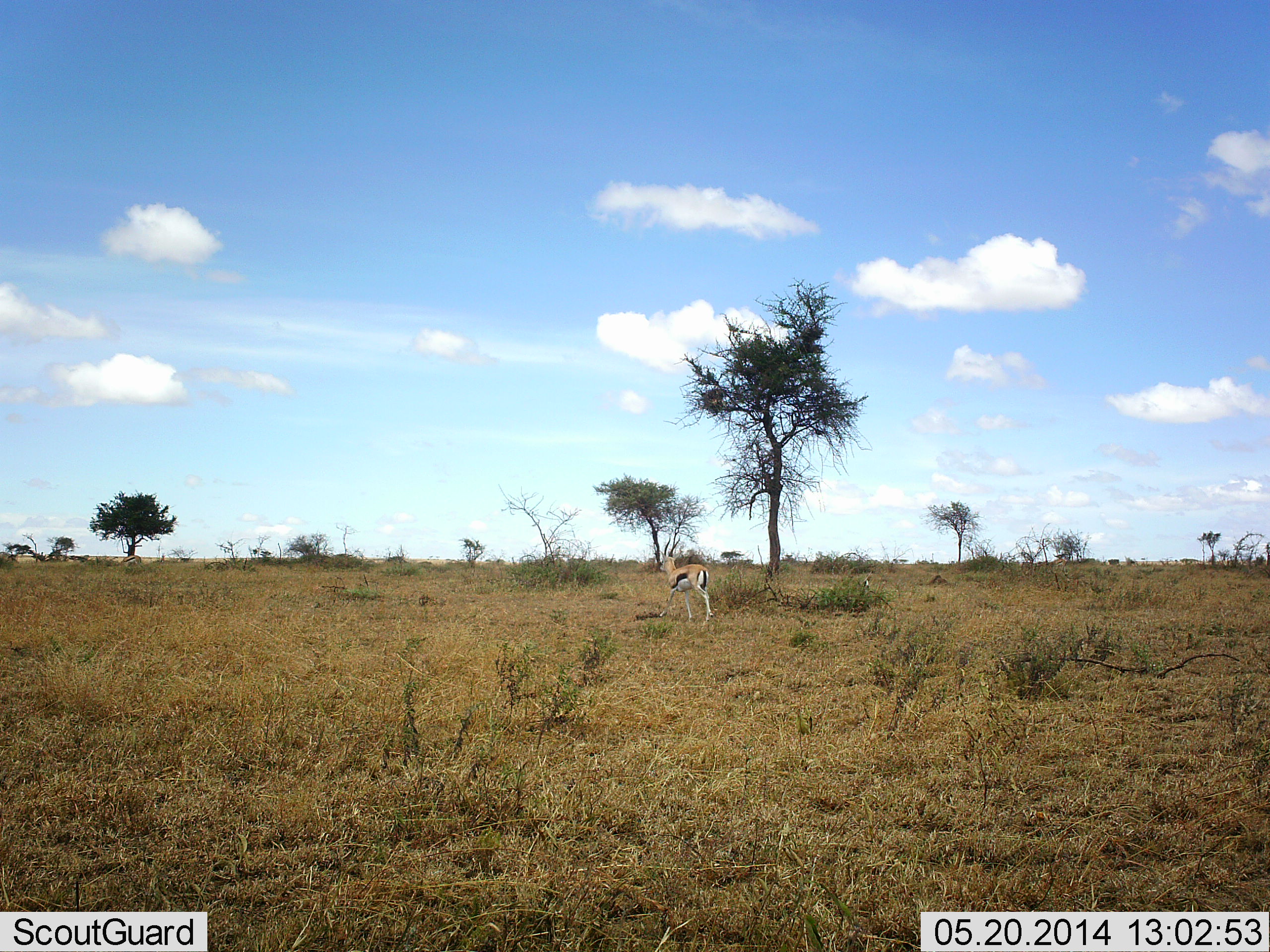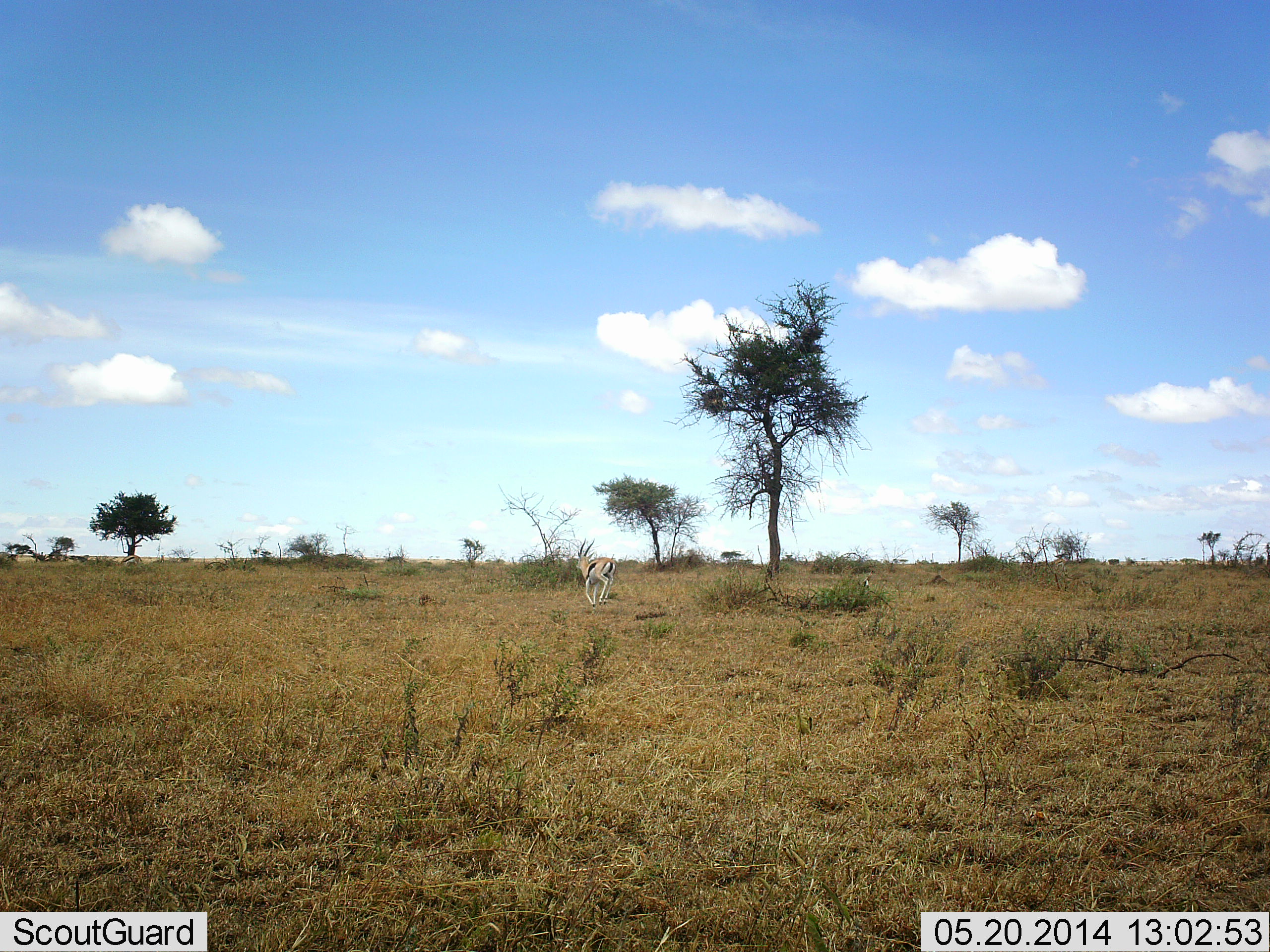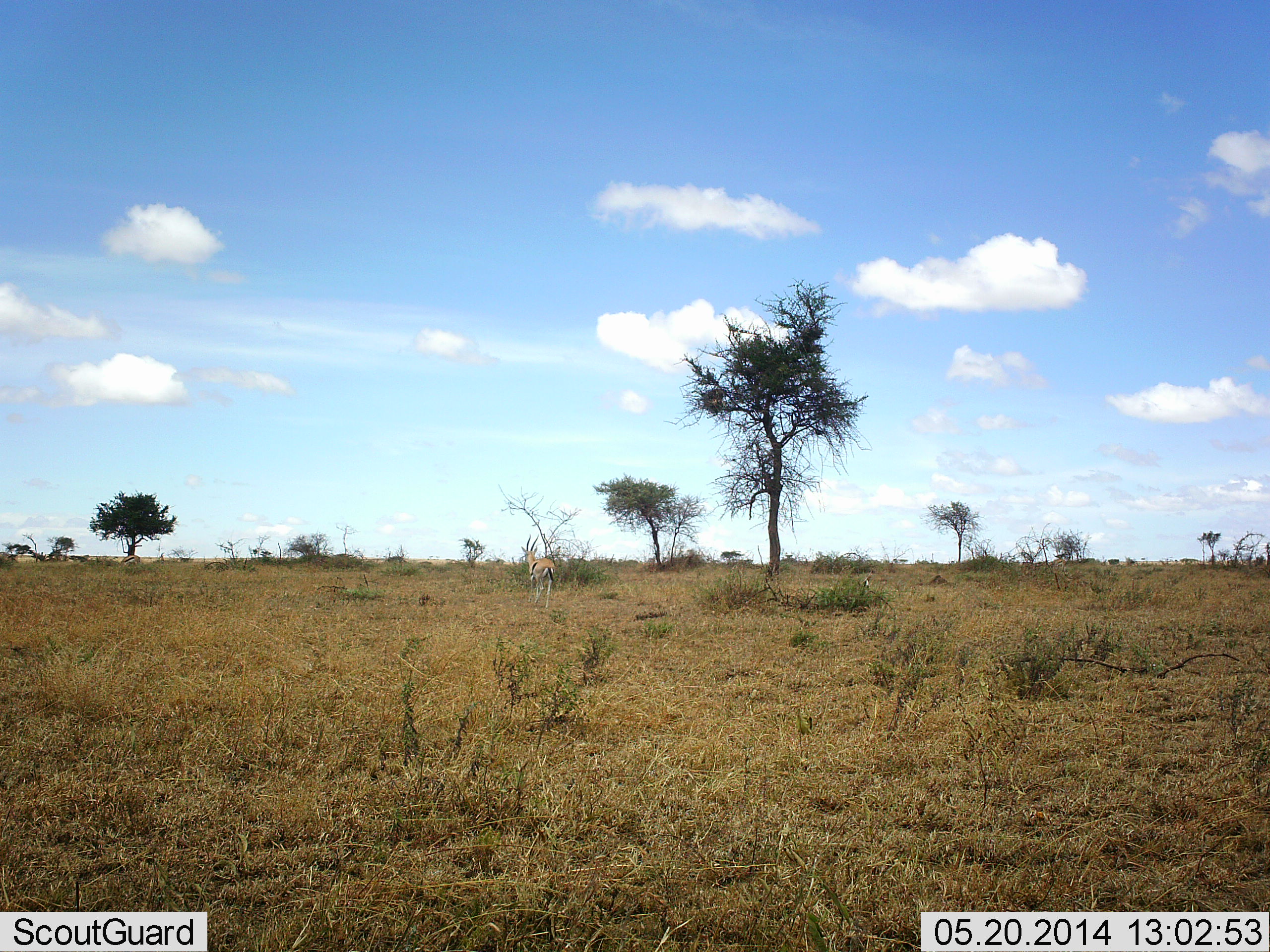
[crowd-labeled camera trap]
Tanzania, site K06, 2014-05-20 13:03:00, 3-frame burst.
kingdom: Animalia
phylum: Chordata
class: Mammalia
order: Artiodactyla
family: Bovidae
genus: Eudorcas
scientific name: Eudorcas thomsonii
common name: thomson's gazelle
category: gazellethomsons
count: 1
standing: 0%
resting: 0%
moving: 100%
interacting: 0%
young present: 0%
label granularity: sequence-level